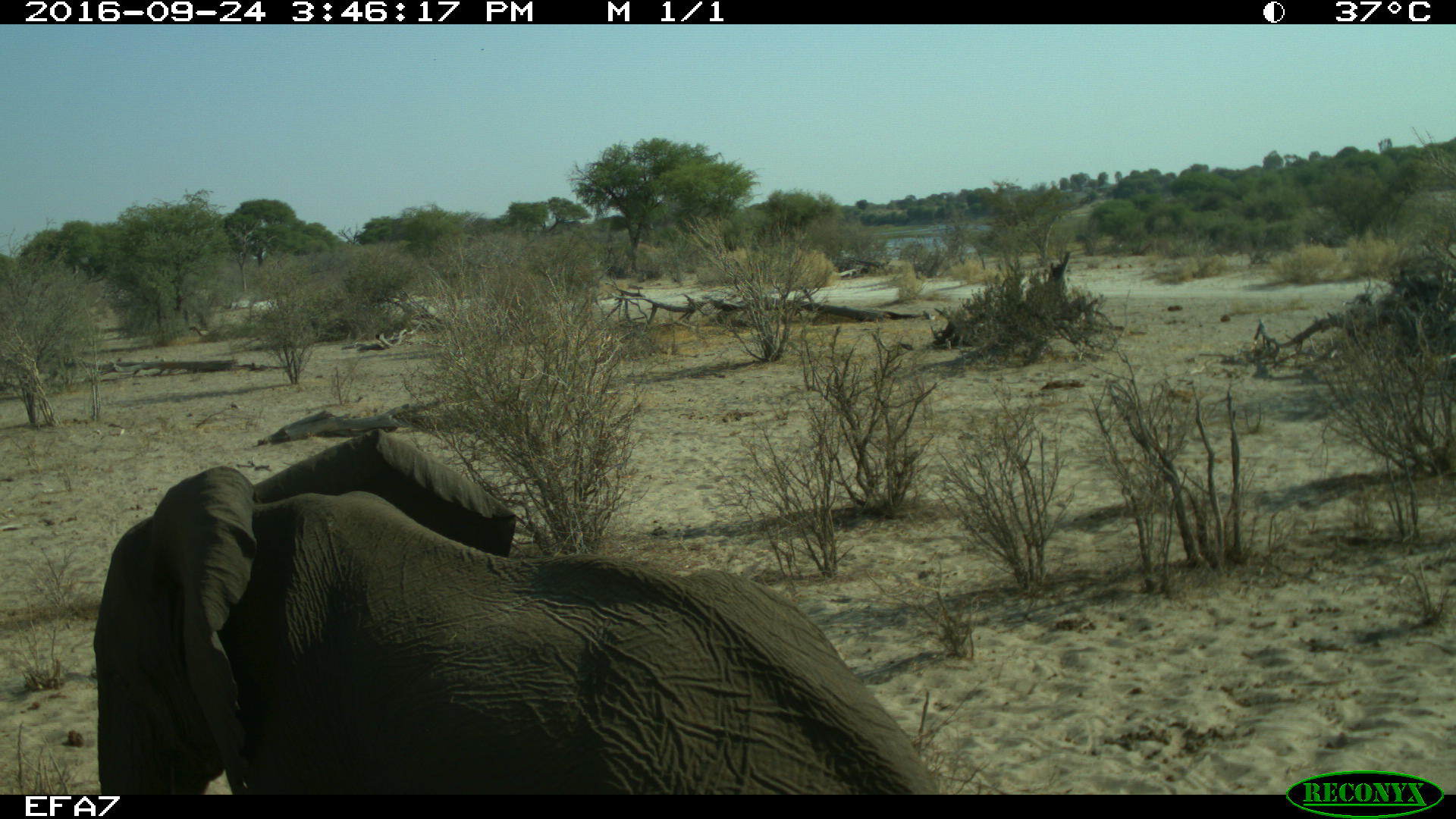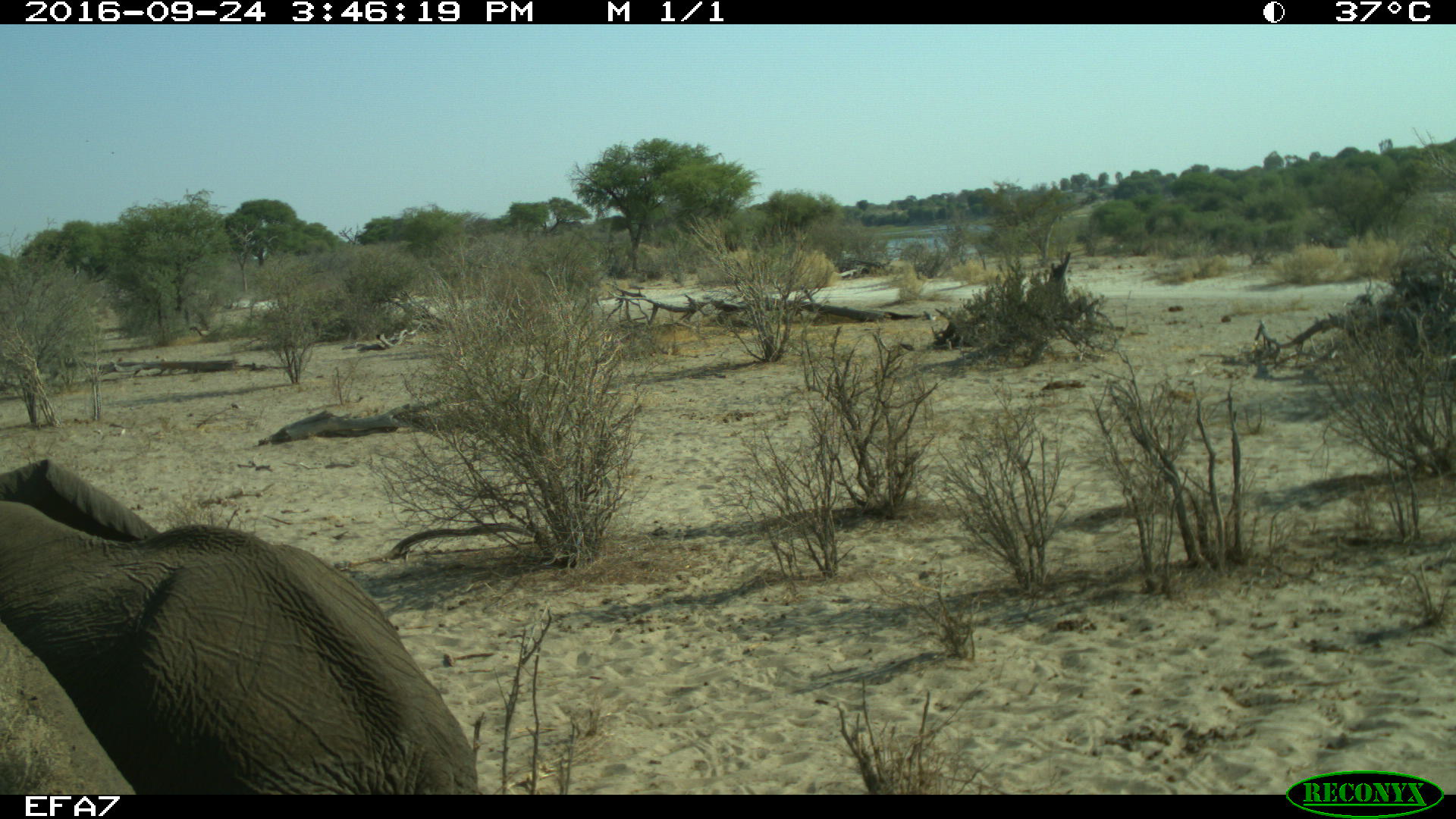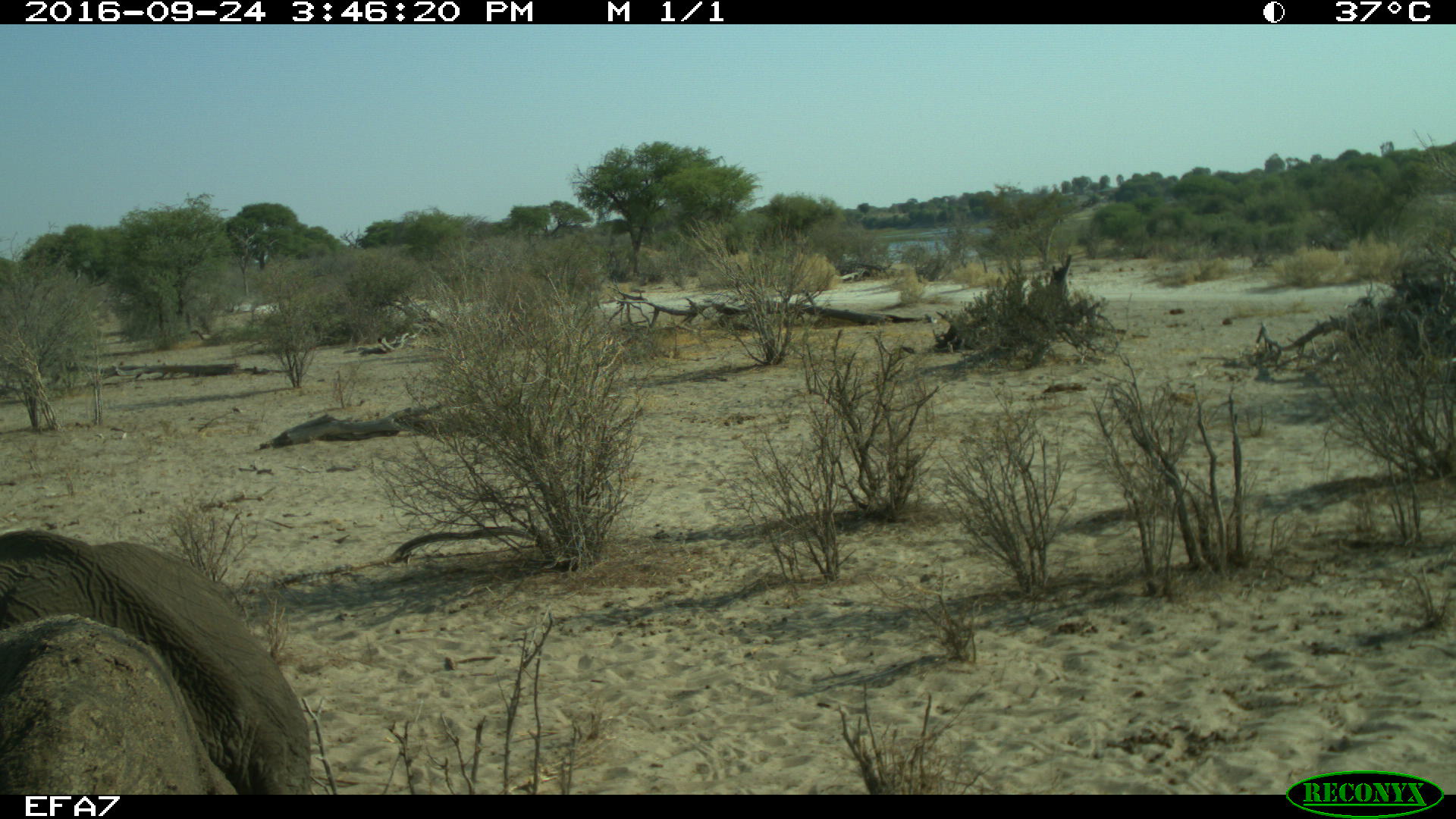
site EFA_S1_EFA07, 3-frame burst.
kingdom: Animalia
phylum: Chordata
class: Mammalia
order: Proboscidea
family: Elephantidae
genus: Loxodonta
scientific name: Loxodonta africana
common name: african bush elephant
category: elephant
Elephant (african bush elephant) (Loxodonta africana), count 1. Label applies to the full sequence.